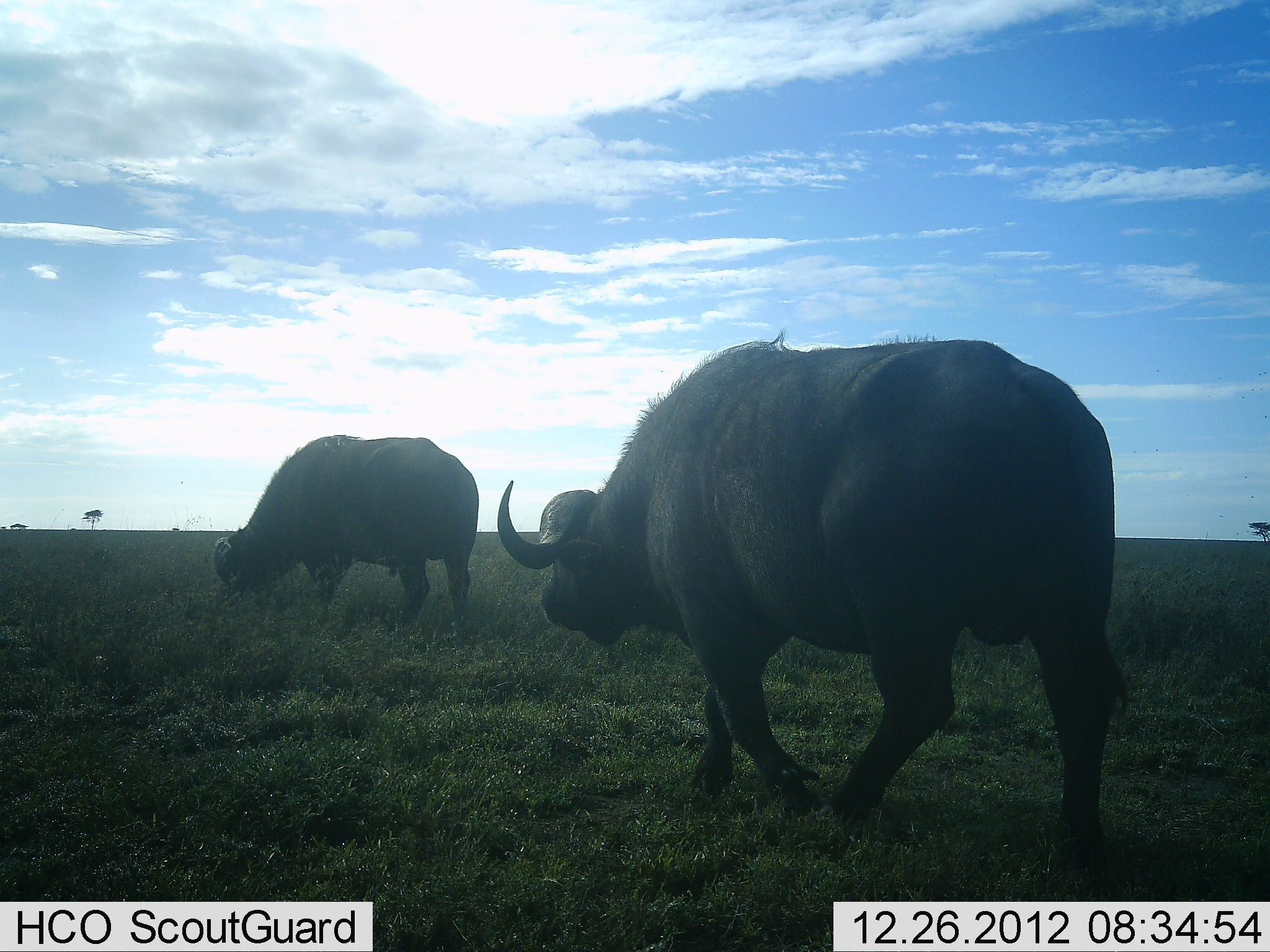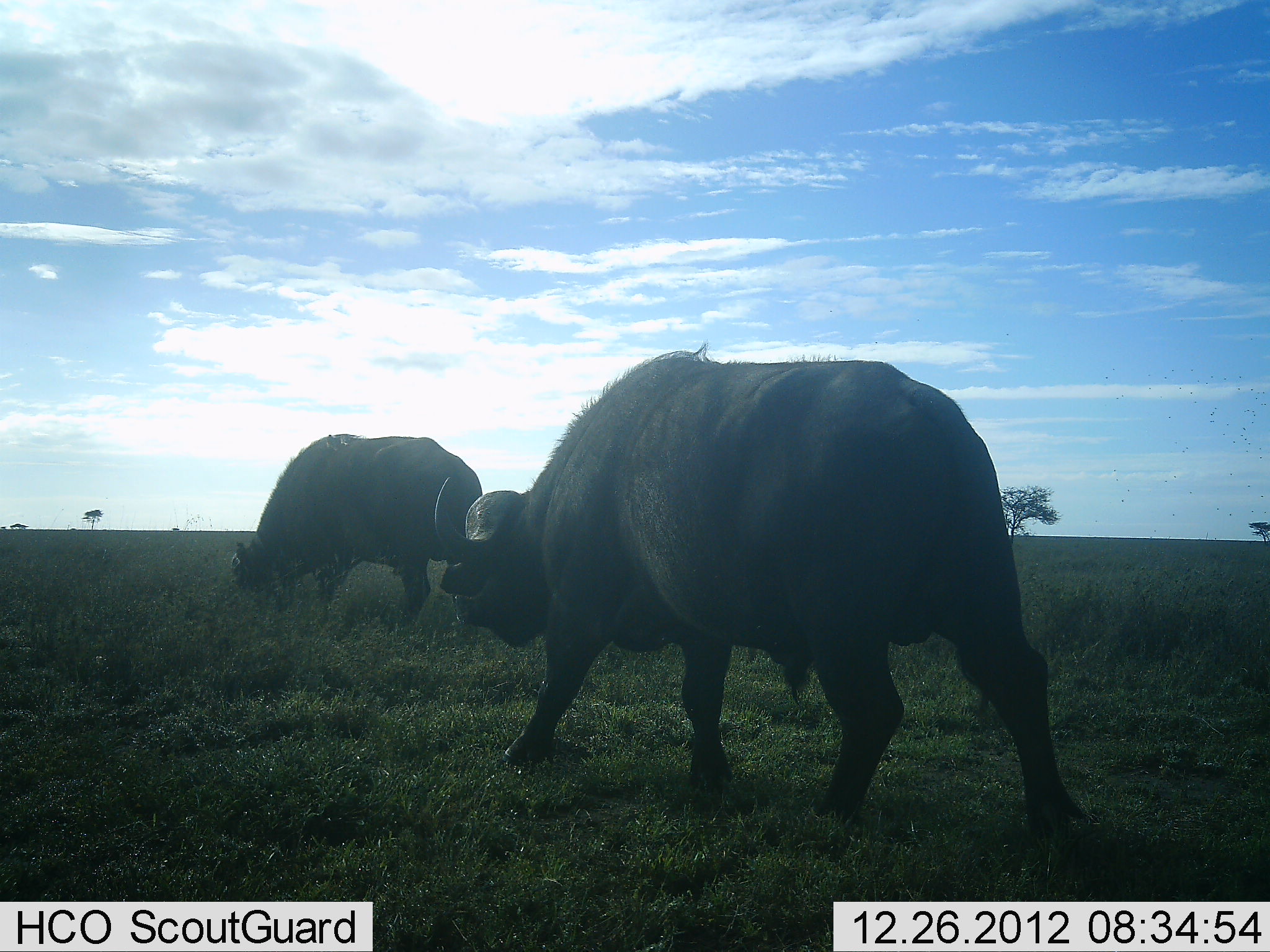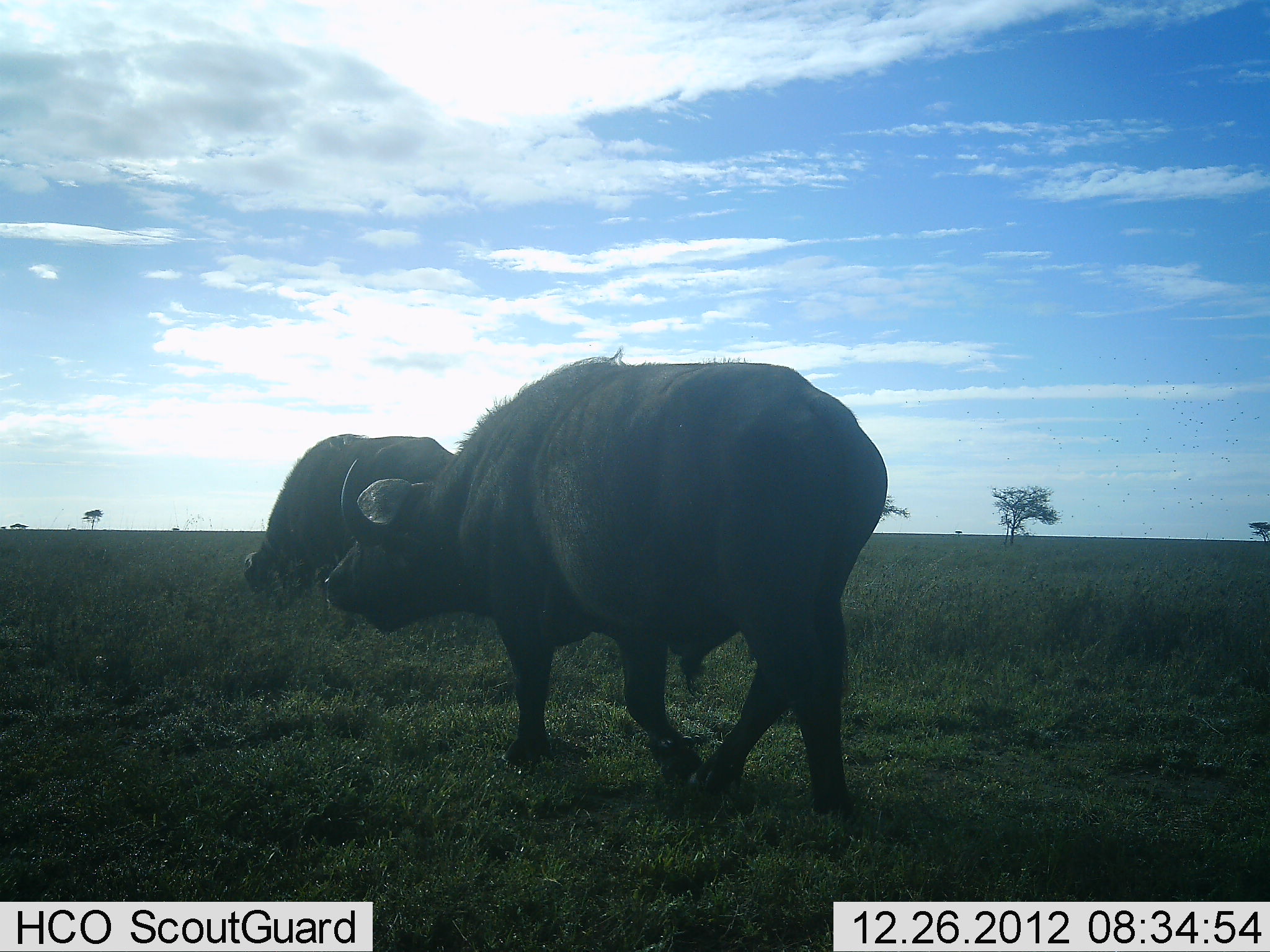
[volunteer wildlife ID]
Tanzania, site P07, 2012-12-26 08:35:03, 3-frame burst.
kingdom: Animalia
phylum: Chordata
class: Mammalia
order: Artiodactyla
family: Bovidae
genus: Syncerus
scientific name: Syncerus caffer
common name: cape buffalo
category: buffalo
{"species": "buffalo (cape buffalo) (Syncerus caffer)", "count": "2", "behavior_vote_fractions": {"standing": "25%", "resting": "5%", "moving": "75%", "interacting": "0%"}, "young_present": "0%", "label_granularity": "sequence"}